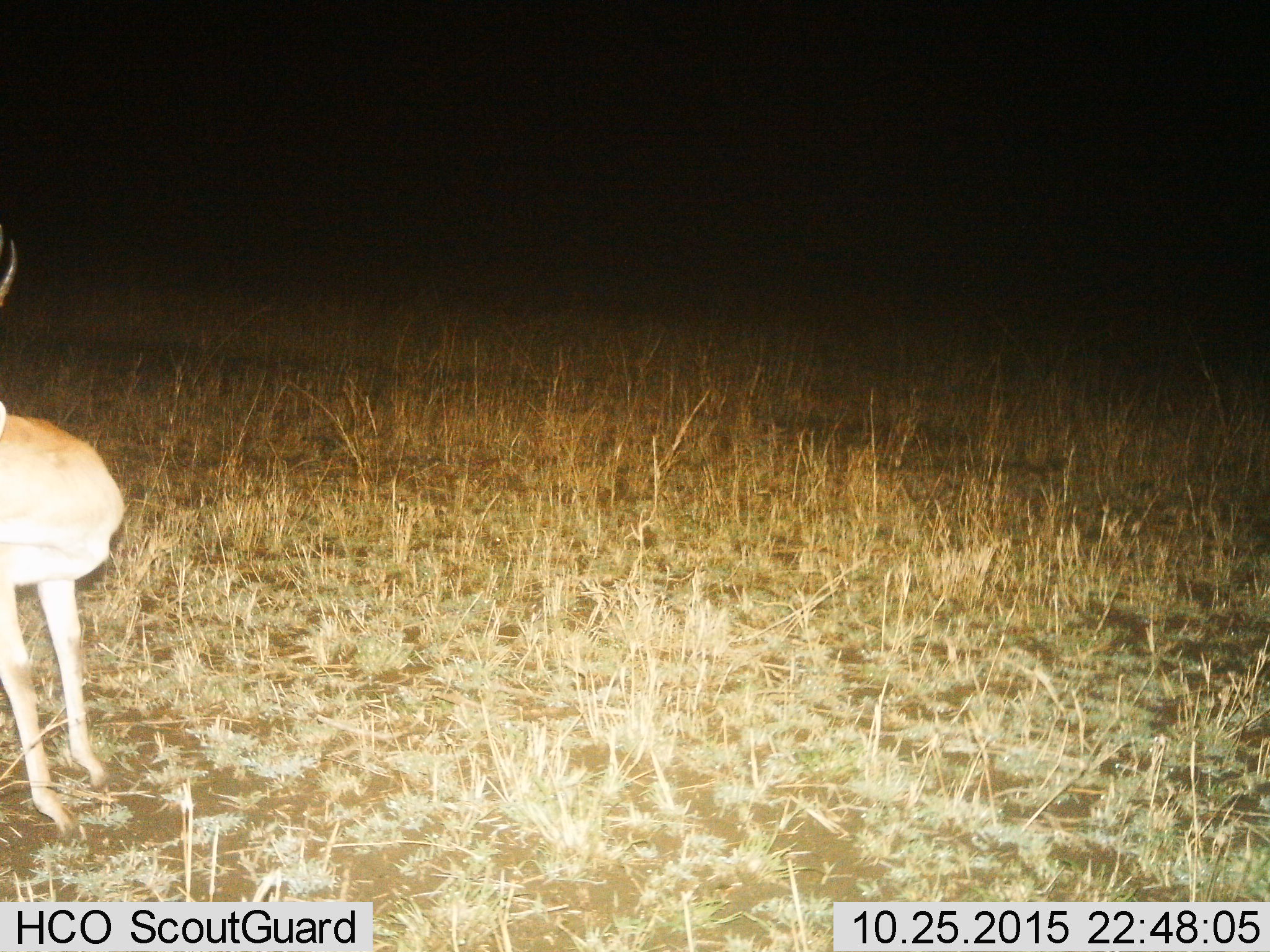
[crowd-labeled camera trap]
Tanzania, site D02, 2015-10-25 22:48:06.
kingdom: Animalia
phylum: Chordata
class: Mammalia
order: Artiodactyla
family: Bovidae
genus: Eudorcas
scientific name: Eudorcas thomsonii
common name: thomson's gazelle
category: gazellethomsons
Gazellethomsons (thomson's gazelle) (Eudorcas thomsonii), count 1. Behavior (volunteer vote fractions): standing 86%, resting 14%, moving 0%, interacting 0%. Young present (vote fraction): 0%. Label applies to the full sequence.